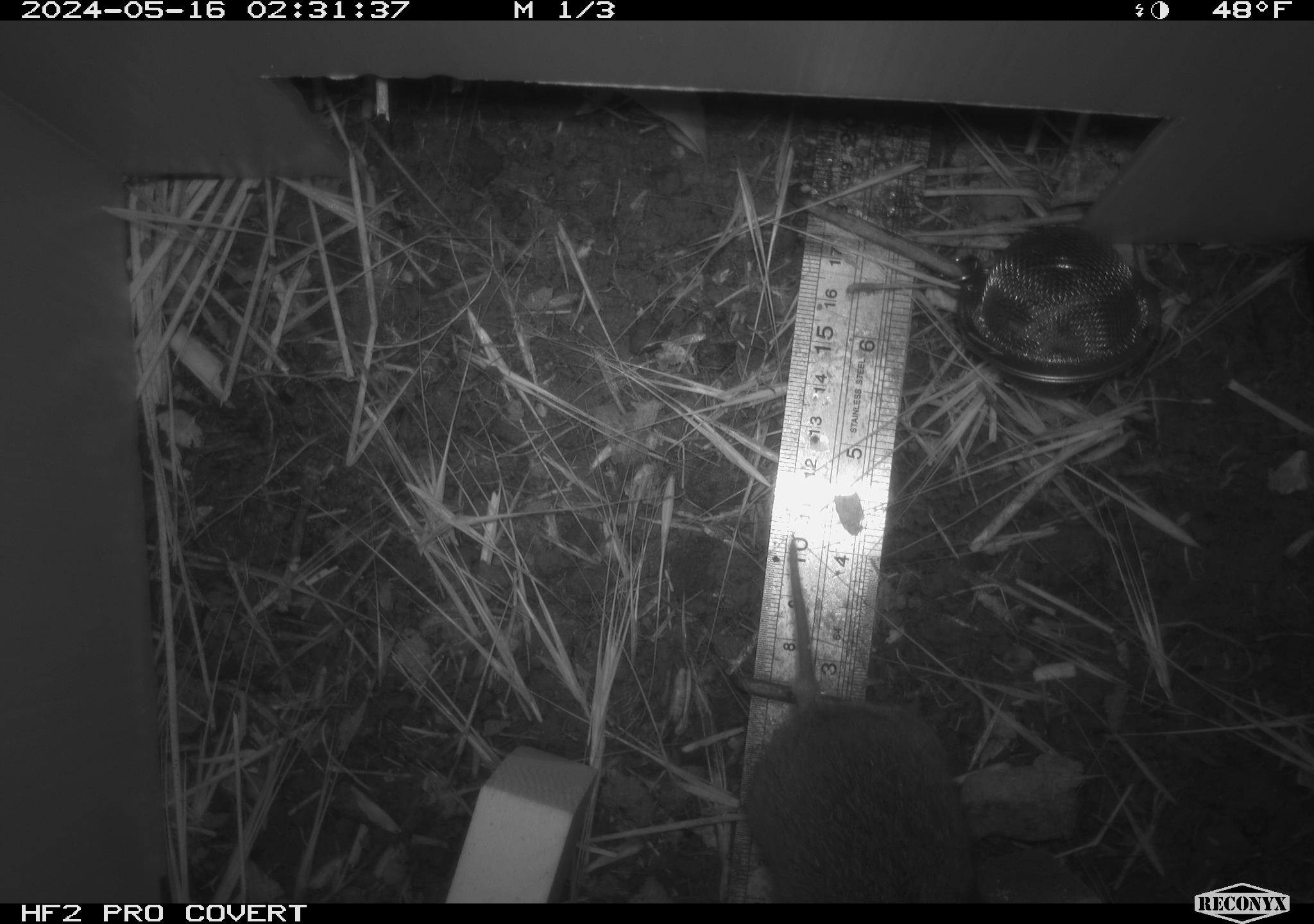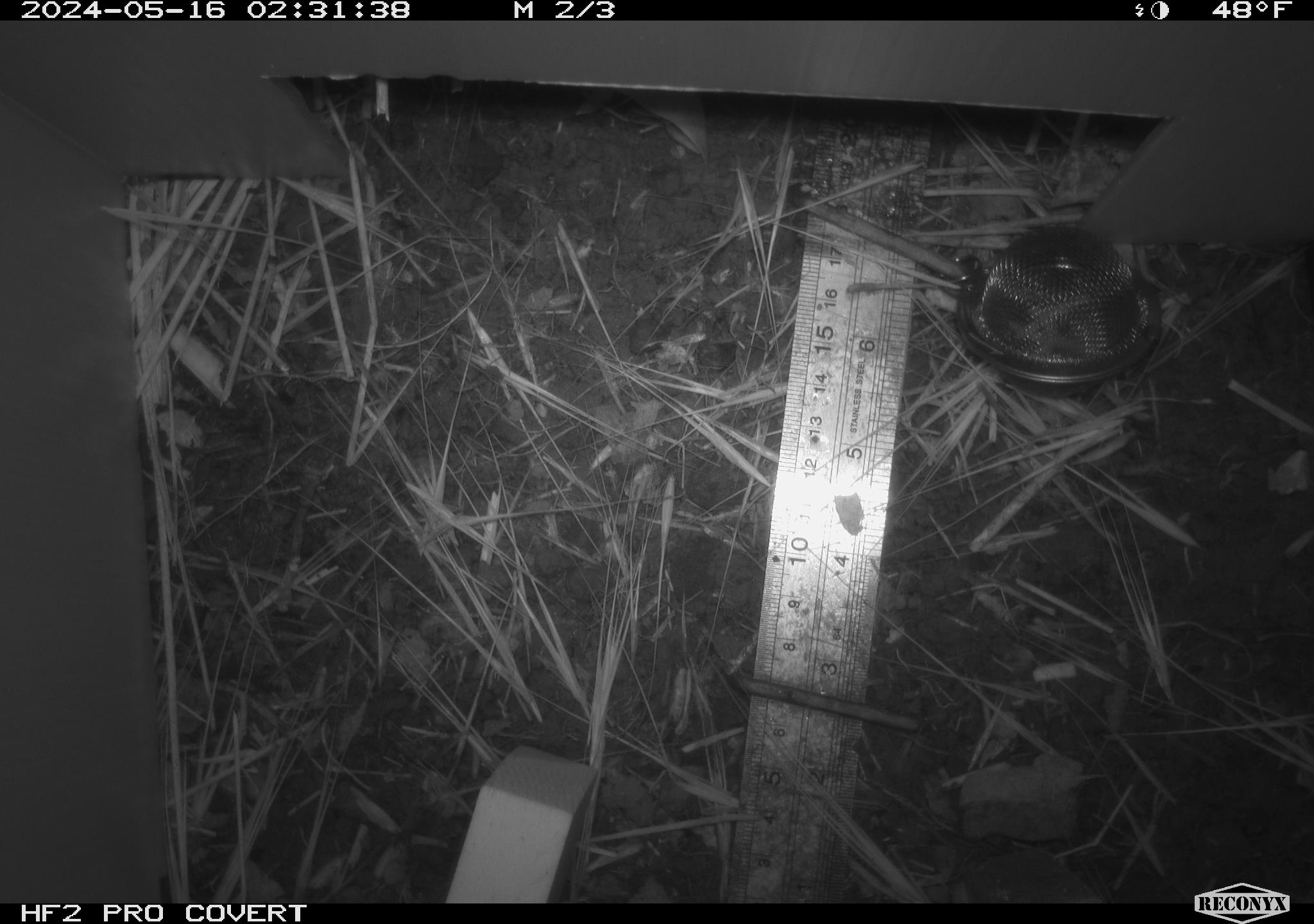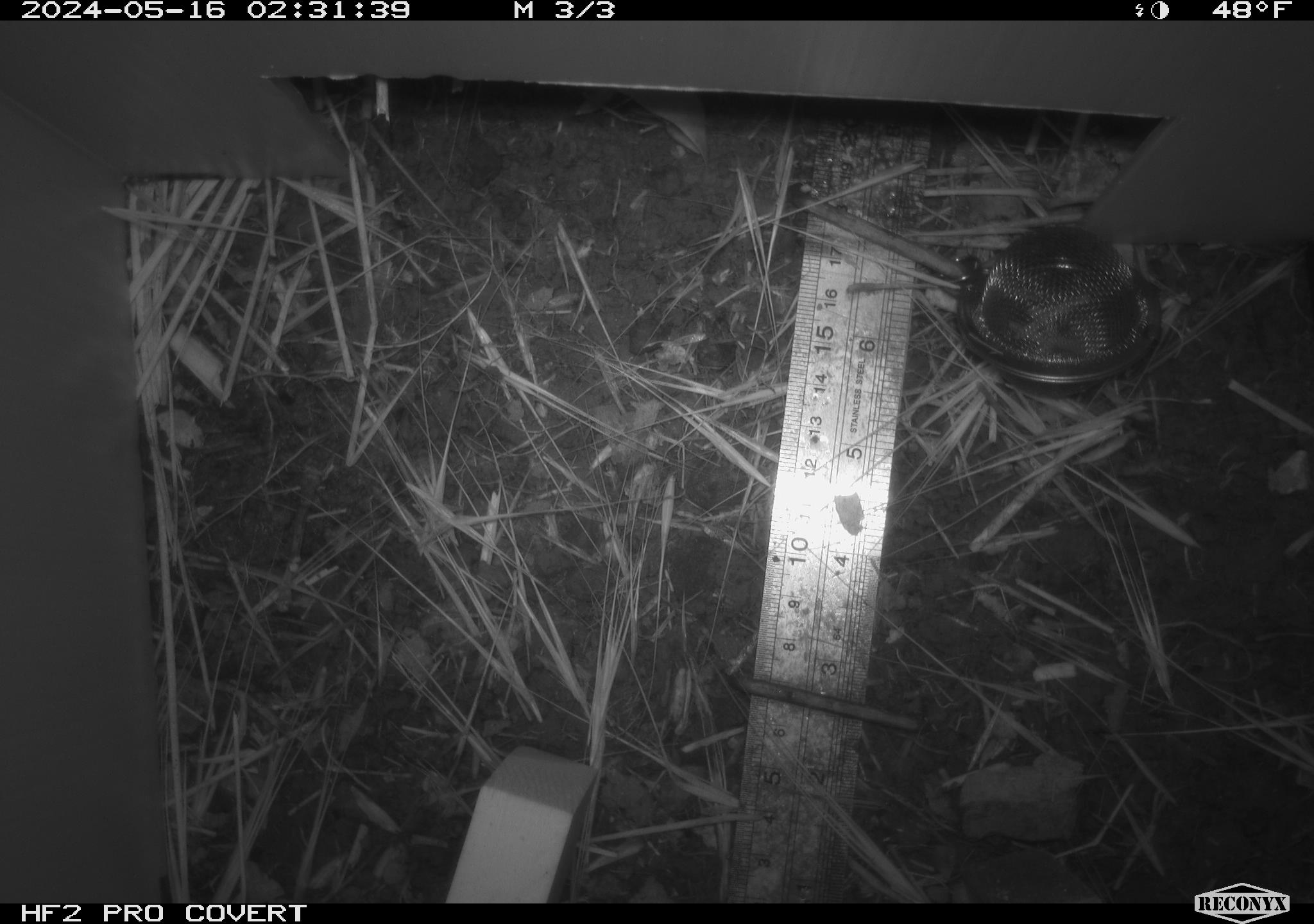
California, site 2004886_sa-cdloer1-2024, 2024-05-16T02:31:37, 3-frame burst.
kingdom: Animalia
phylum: Chordata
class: Mammalia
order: Rodentia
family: Cricetidae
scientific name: Arvicolinae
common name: voles, lemmings, and muskrats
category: arvicolinae subfamily